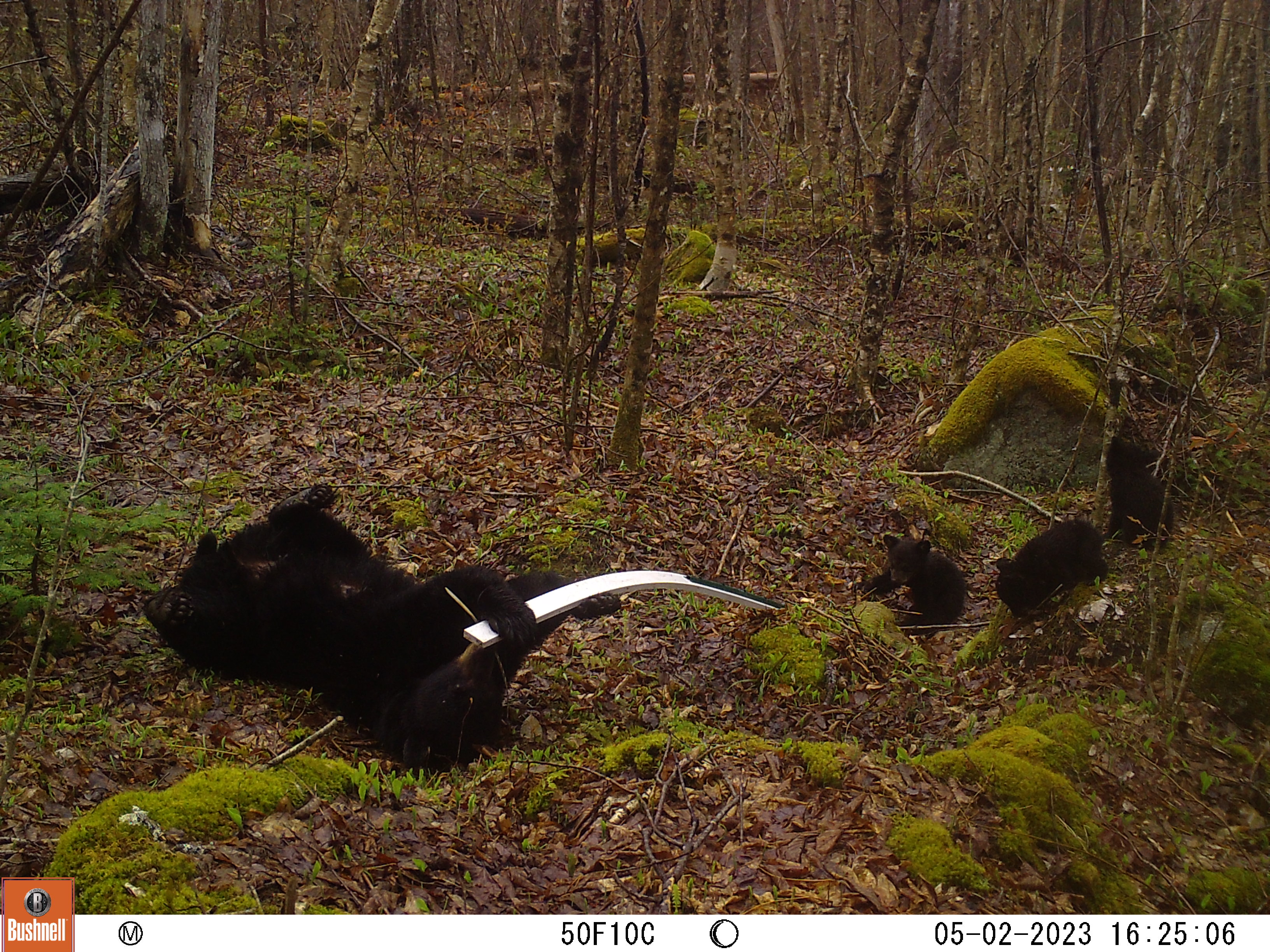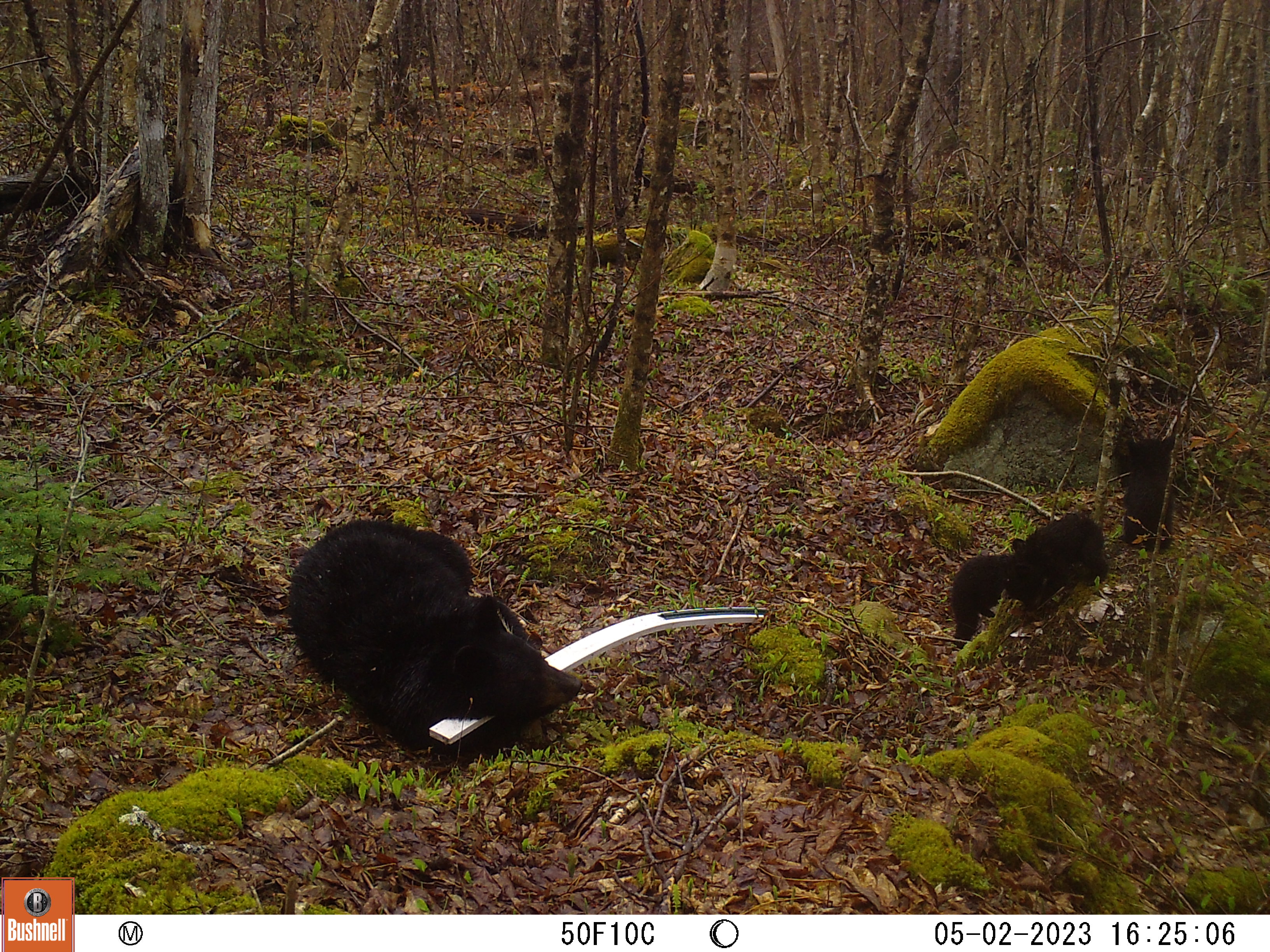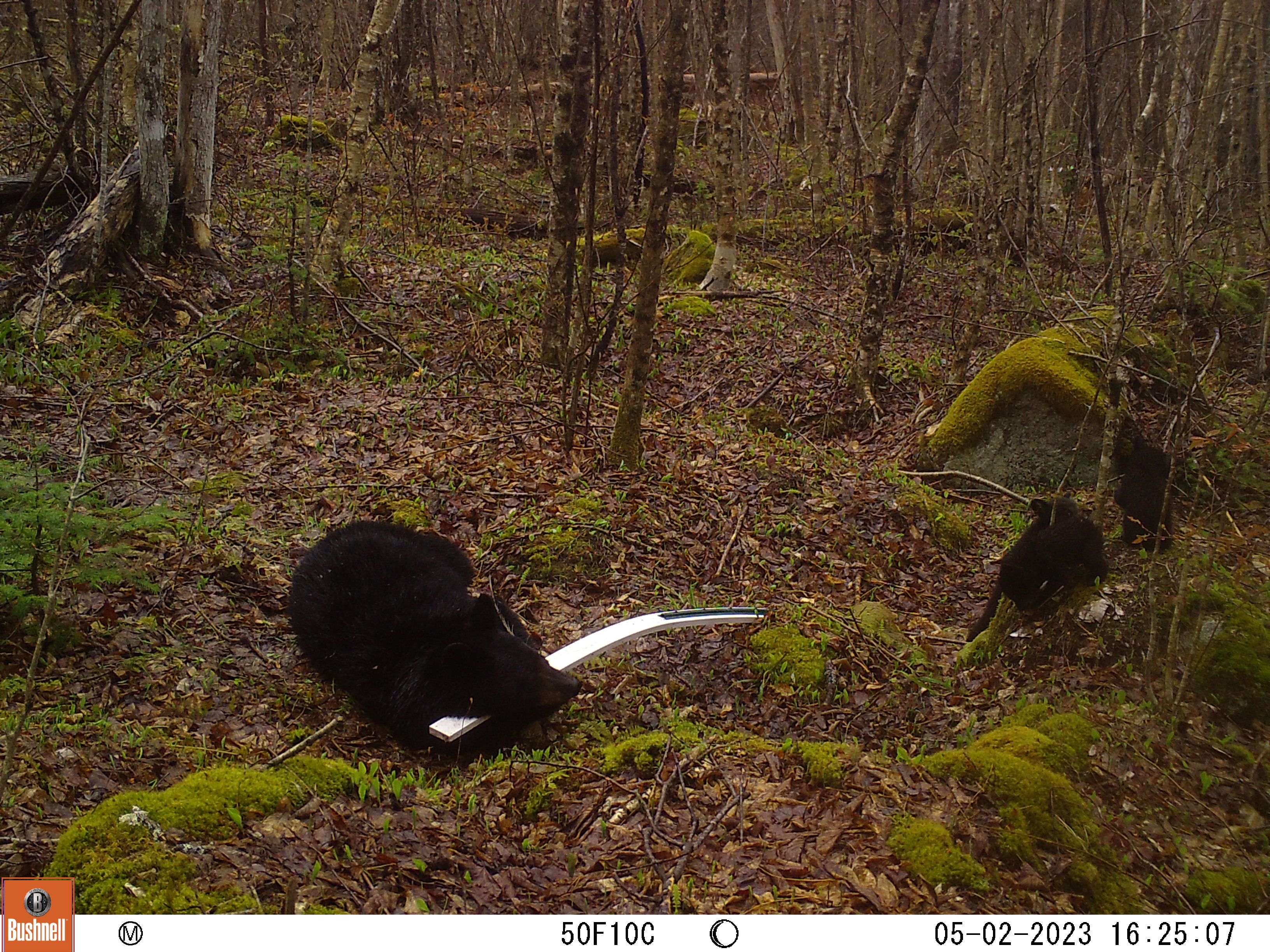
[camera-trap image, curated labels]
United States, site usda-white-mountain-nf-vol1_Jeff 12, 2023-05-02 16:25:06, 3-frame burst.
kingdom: Animalia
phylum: Chordata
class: Mammalia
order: Carnivora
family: Ursidae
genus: Ursus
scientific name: Ursus americanus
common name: black bear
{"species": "black bear (Ursus americanus)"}